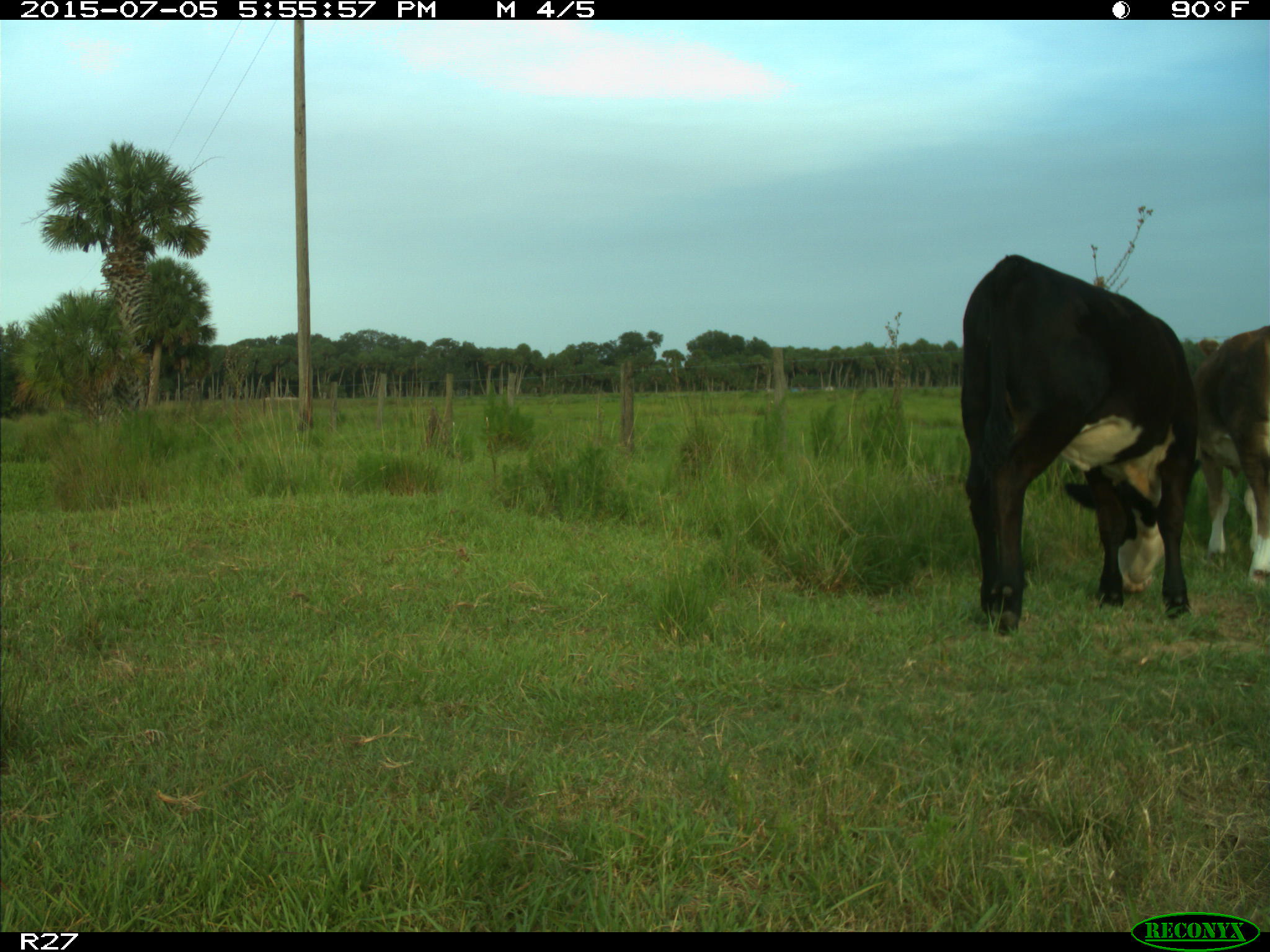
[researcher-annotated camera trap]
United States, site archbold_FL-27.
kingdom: Animalia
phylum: Chordata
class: Mammalia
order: Artiodactyla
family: Bovidae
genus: Bos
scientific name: Bos taurus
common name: domestic cow